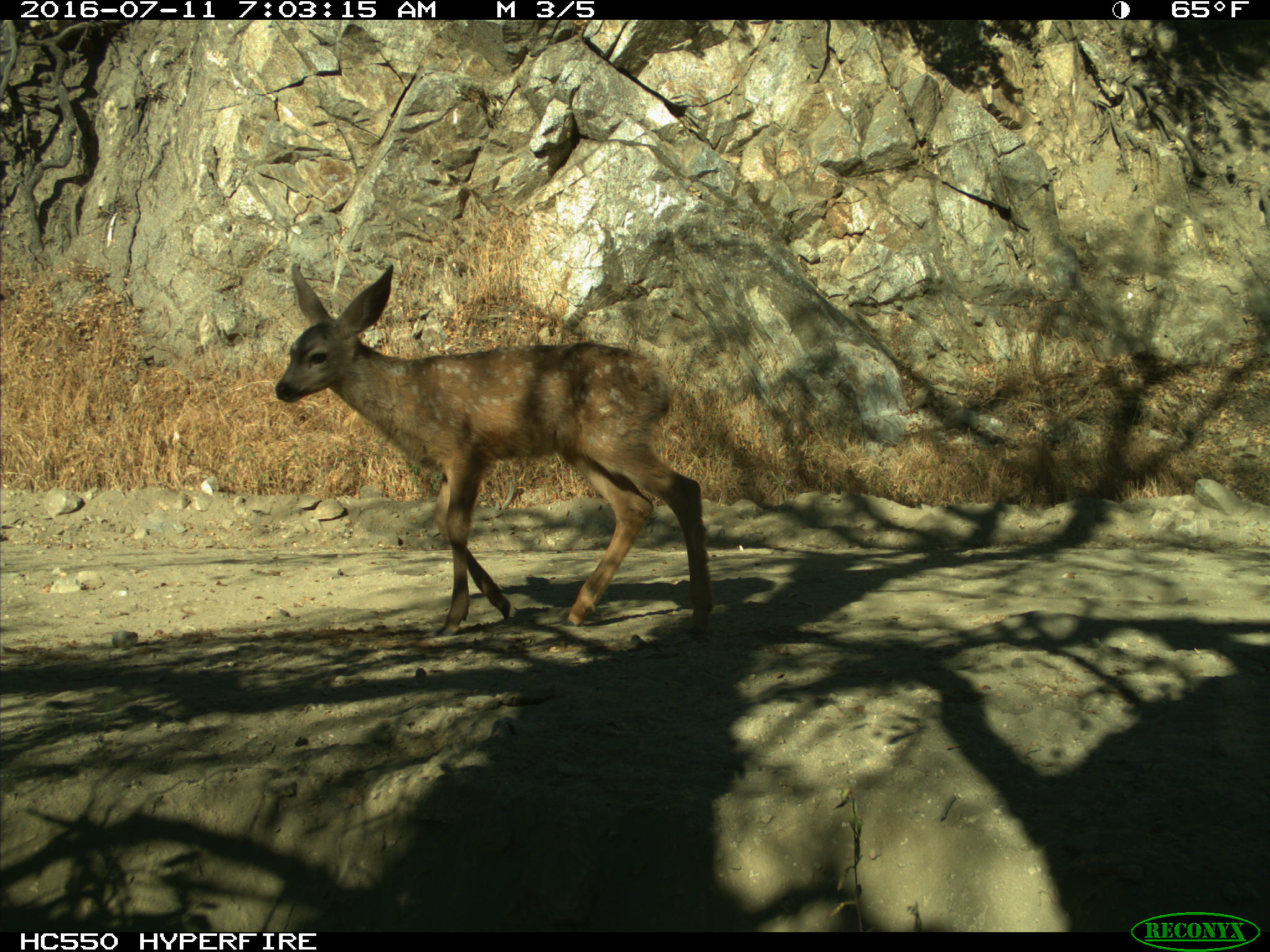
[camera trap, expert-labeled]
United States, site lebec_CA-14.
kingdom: Animalia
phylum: Chordata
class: Mammalia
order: Artiodactyla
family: Cervidae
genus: Odocoileus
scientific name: Odocoileus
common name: deer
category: unidentified deer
Unidentified deer (deer) (Odocoileus).